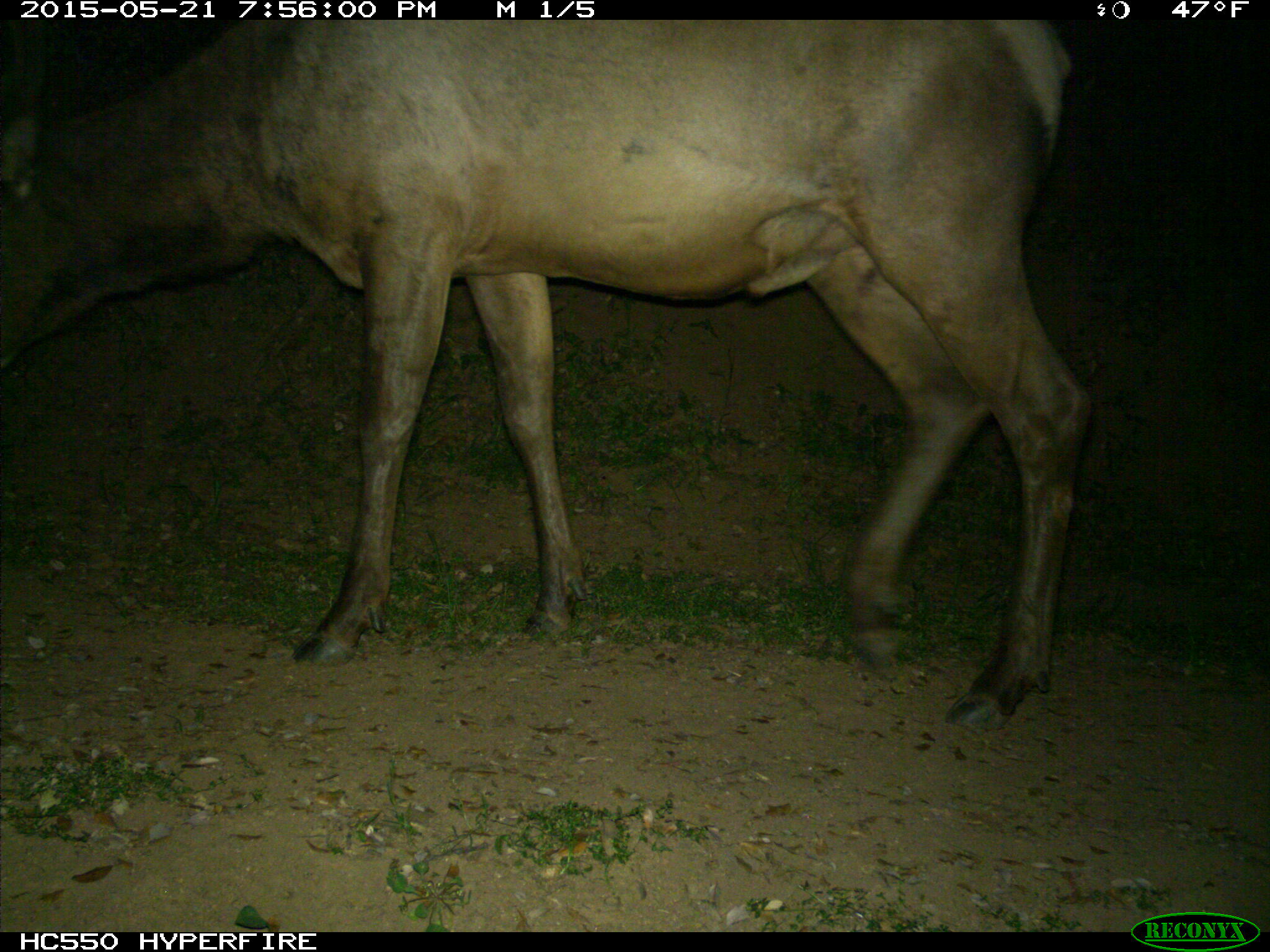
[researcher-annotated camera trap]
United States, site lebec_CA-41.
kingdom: Animalia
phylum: Chordata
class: Mammalia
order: Artiodactyla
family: Cervidae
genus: Cervus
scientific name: Cervus canadensis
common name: elk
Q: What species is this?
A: Cervus canadensis (elk).